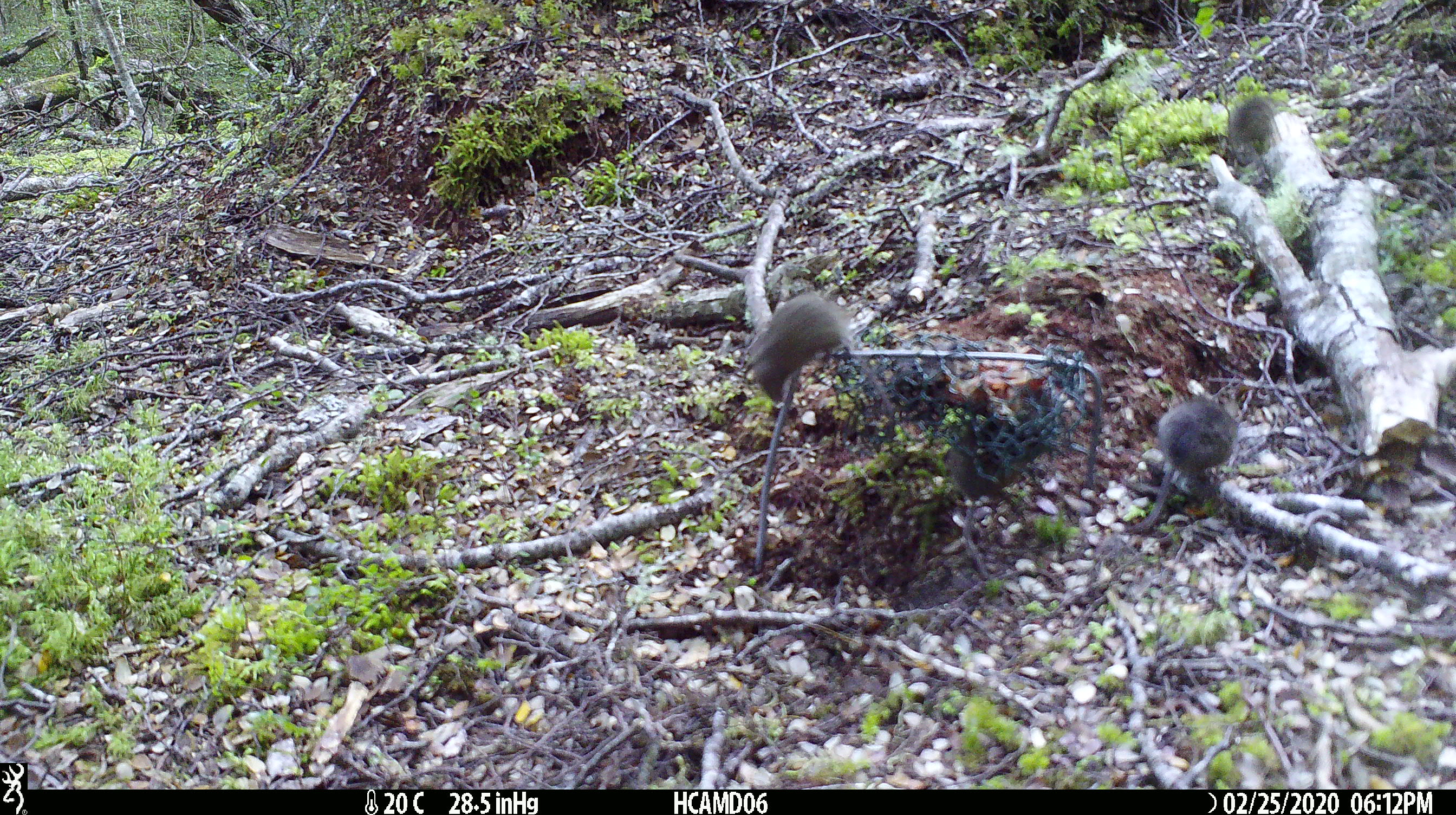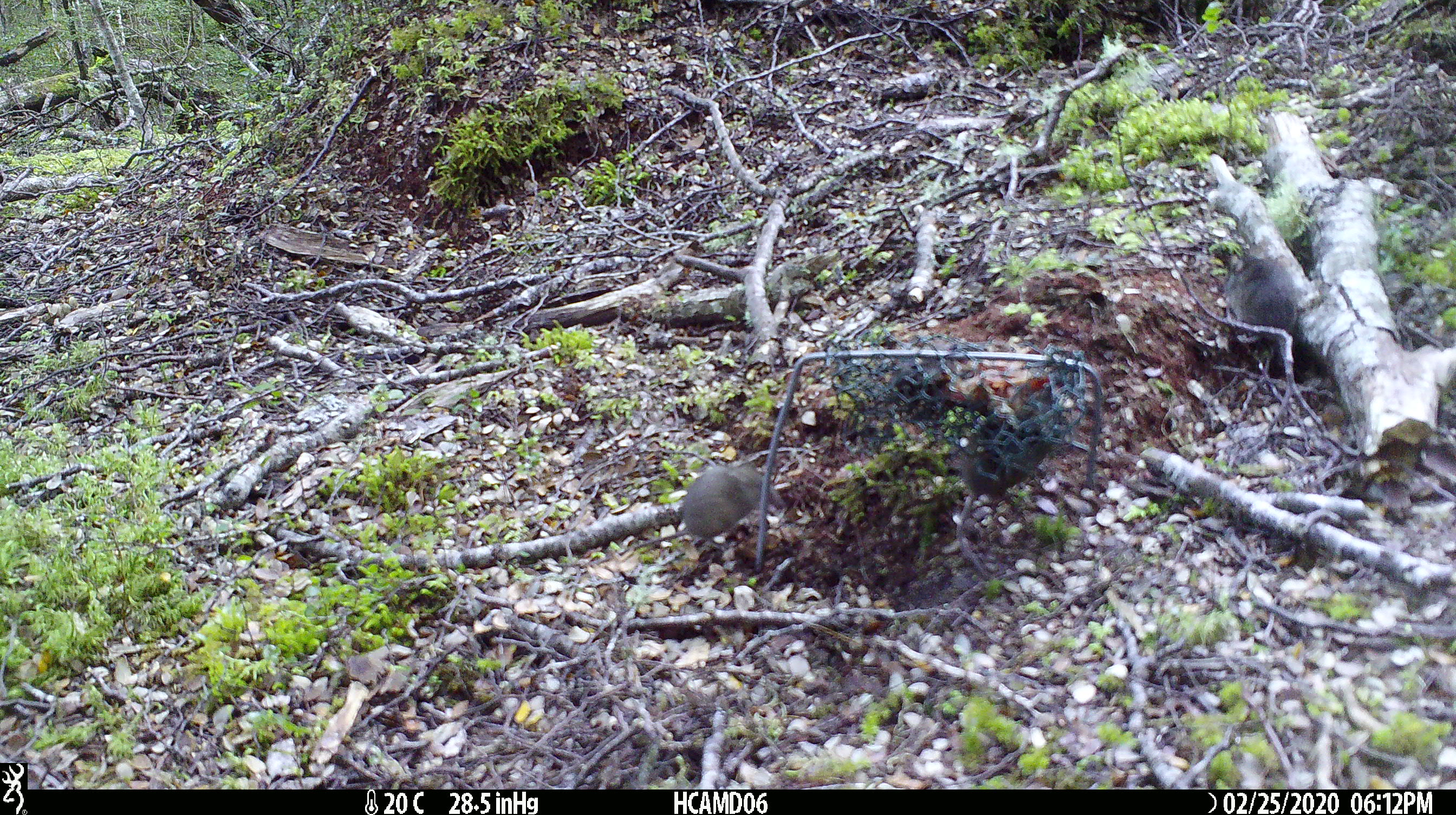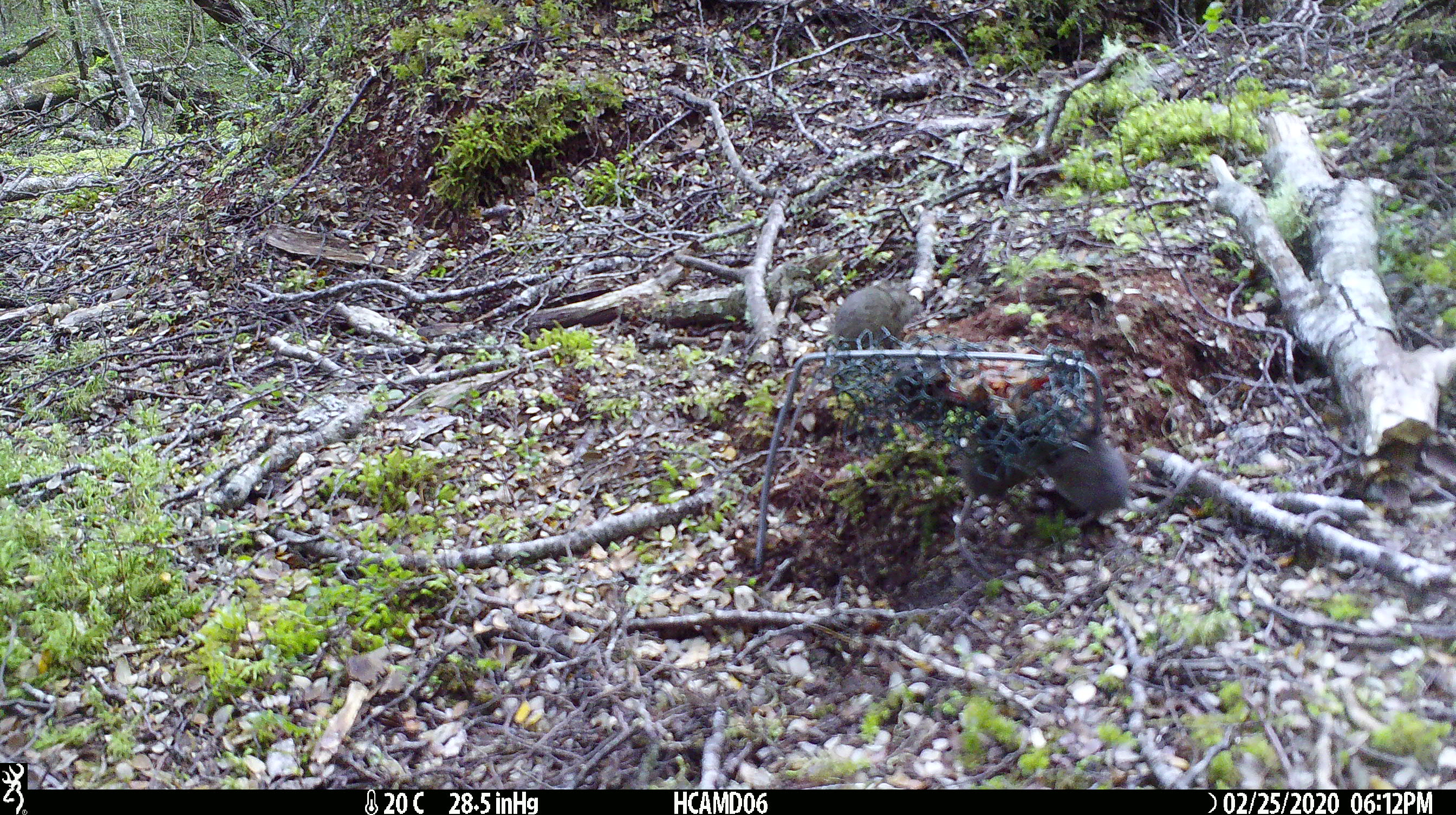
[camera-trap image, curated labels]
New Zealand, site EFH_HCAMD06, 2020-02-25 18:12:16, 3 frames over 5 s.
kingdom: Animalia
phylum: Chordata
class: Mammalia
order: Rodentia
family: Muridae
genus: Mus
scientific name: Mus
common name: mouse